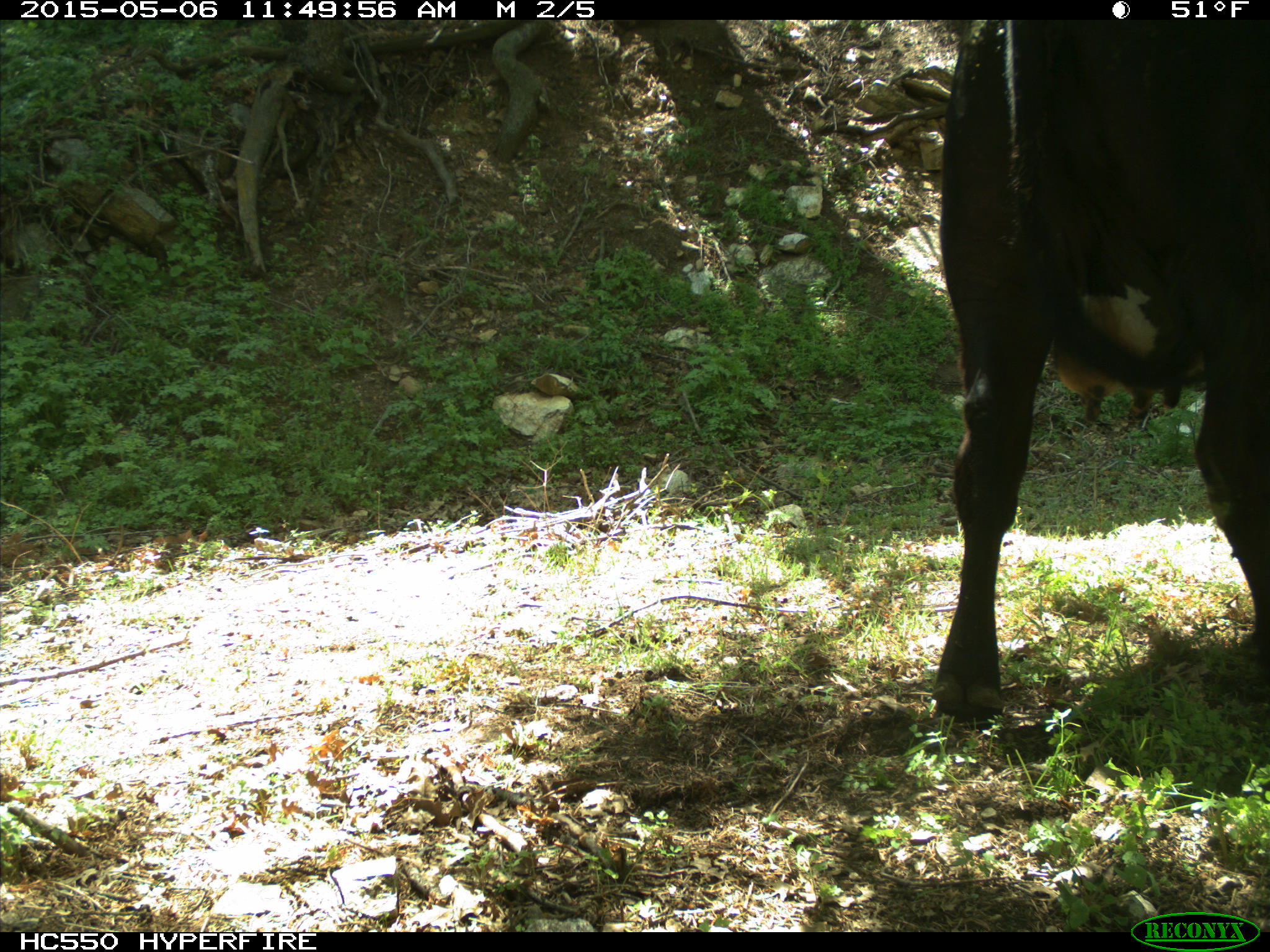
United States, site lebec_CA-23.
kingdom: Animalia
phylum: Chordata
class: Mammalia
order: Artiodactyla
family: Bovidae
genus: Bos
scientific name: Bos taurus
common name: domestic cow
Bos taurus (domestic cow).